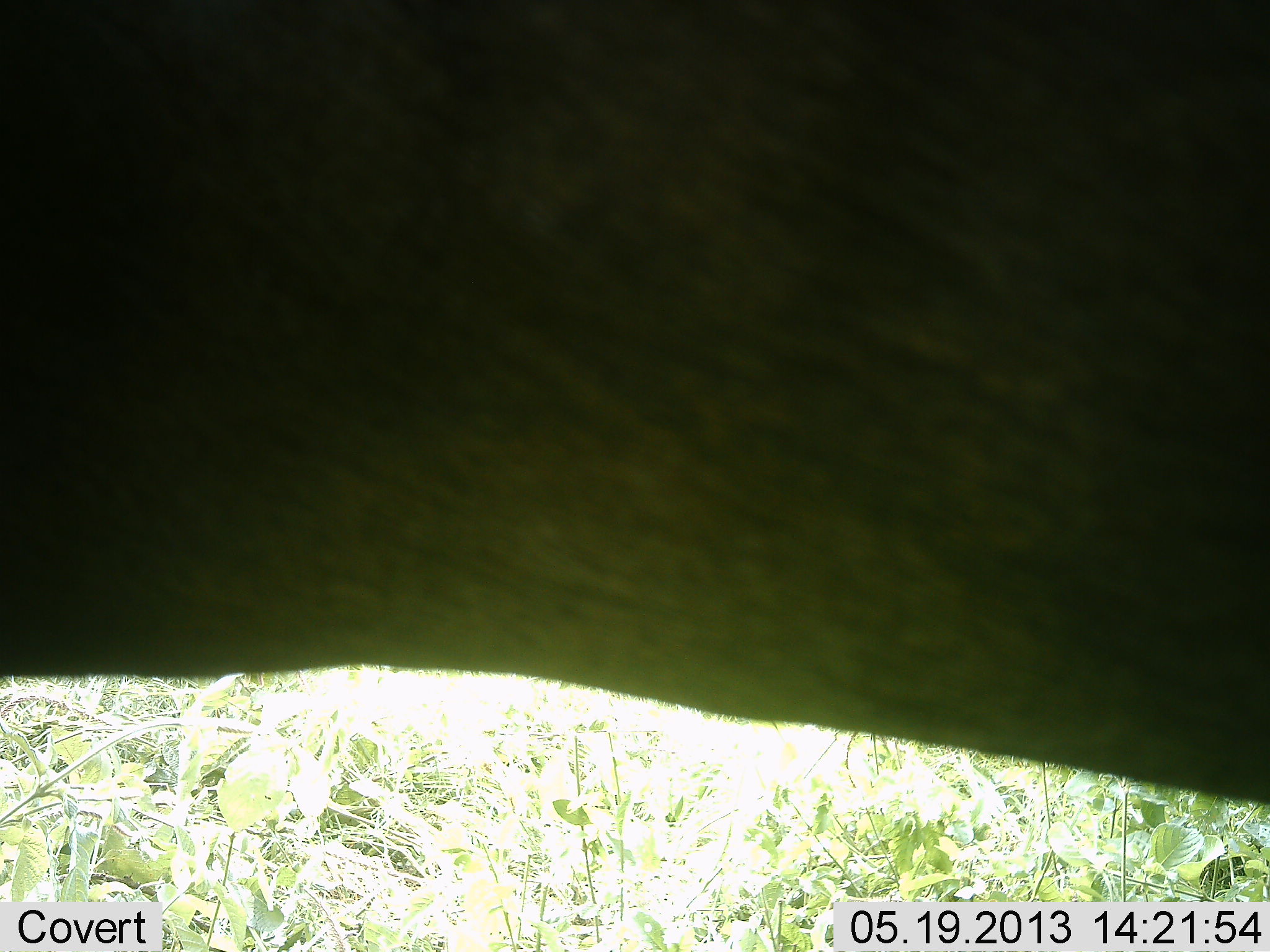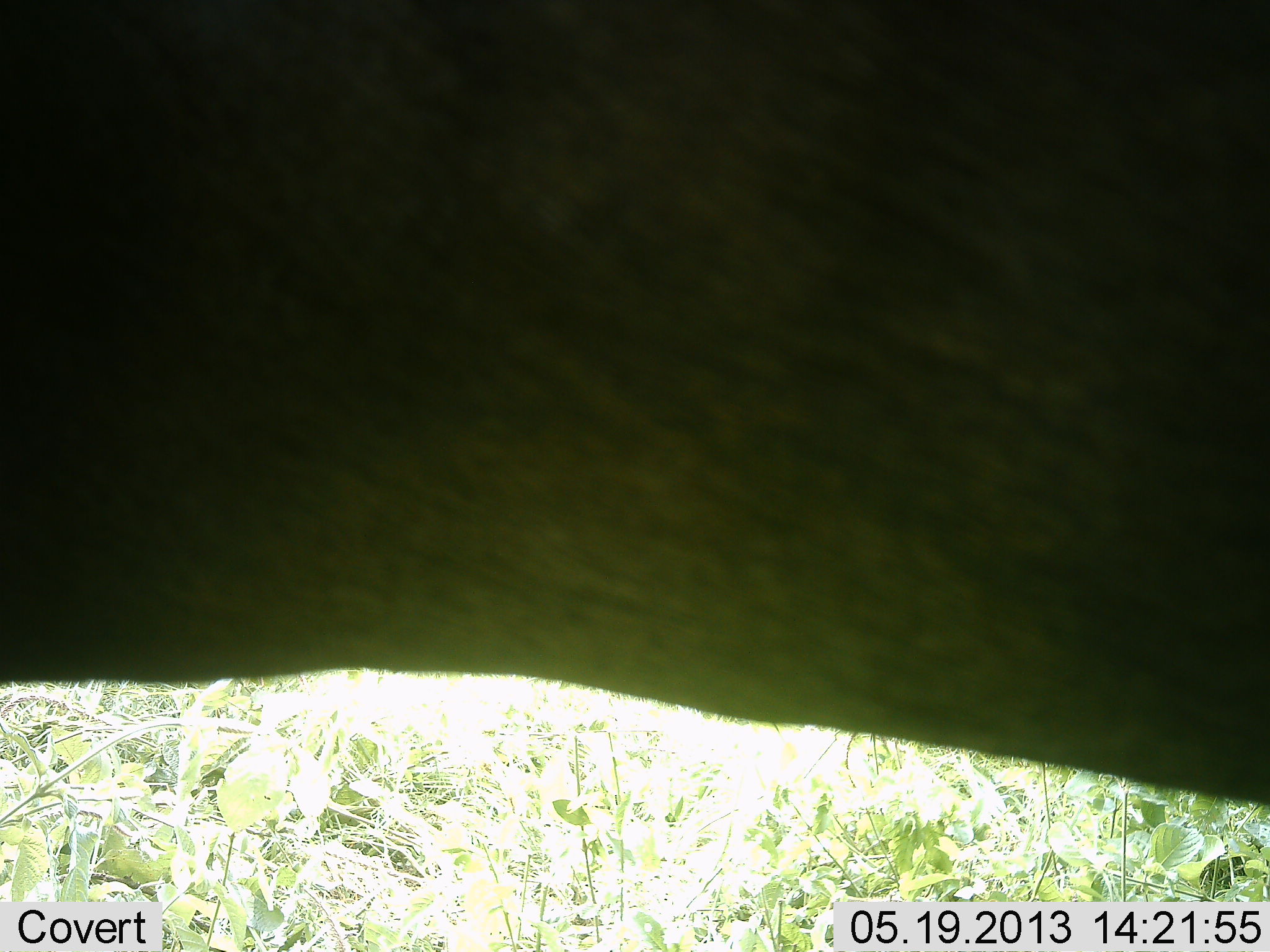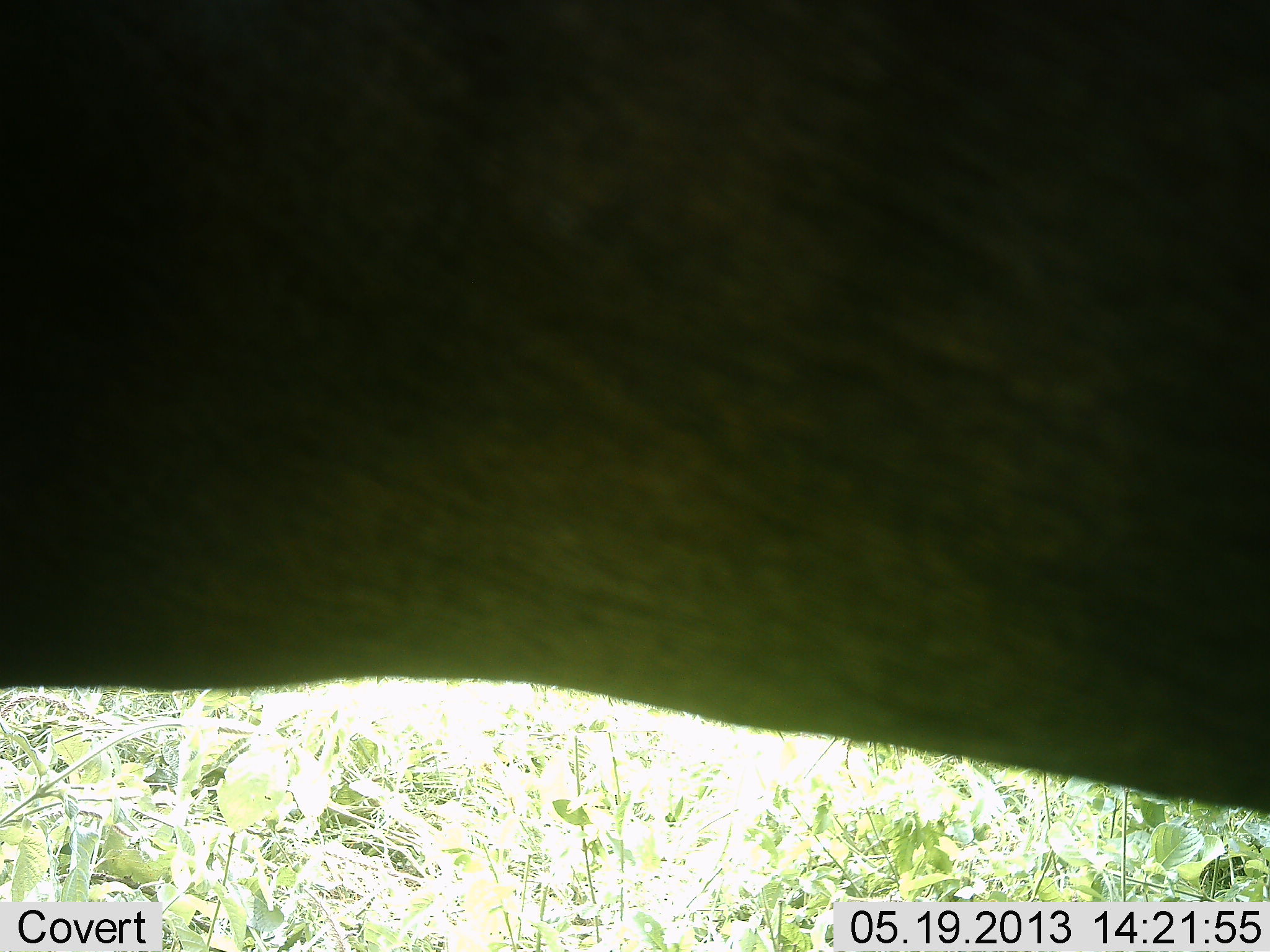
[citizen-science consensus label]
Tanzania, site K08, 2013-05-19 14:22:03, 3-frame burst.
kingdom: Animalia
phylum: Chordata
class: Mammalia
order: Proboscidea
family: Elephantidae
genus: Loxodonta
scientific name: Loxodonta africana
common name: african bush elephant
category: elephant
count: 1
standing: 100%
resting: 0%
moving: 0%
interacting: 0%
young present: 0%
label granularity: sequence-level